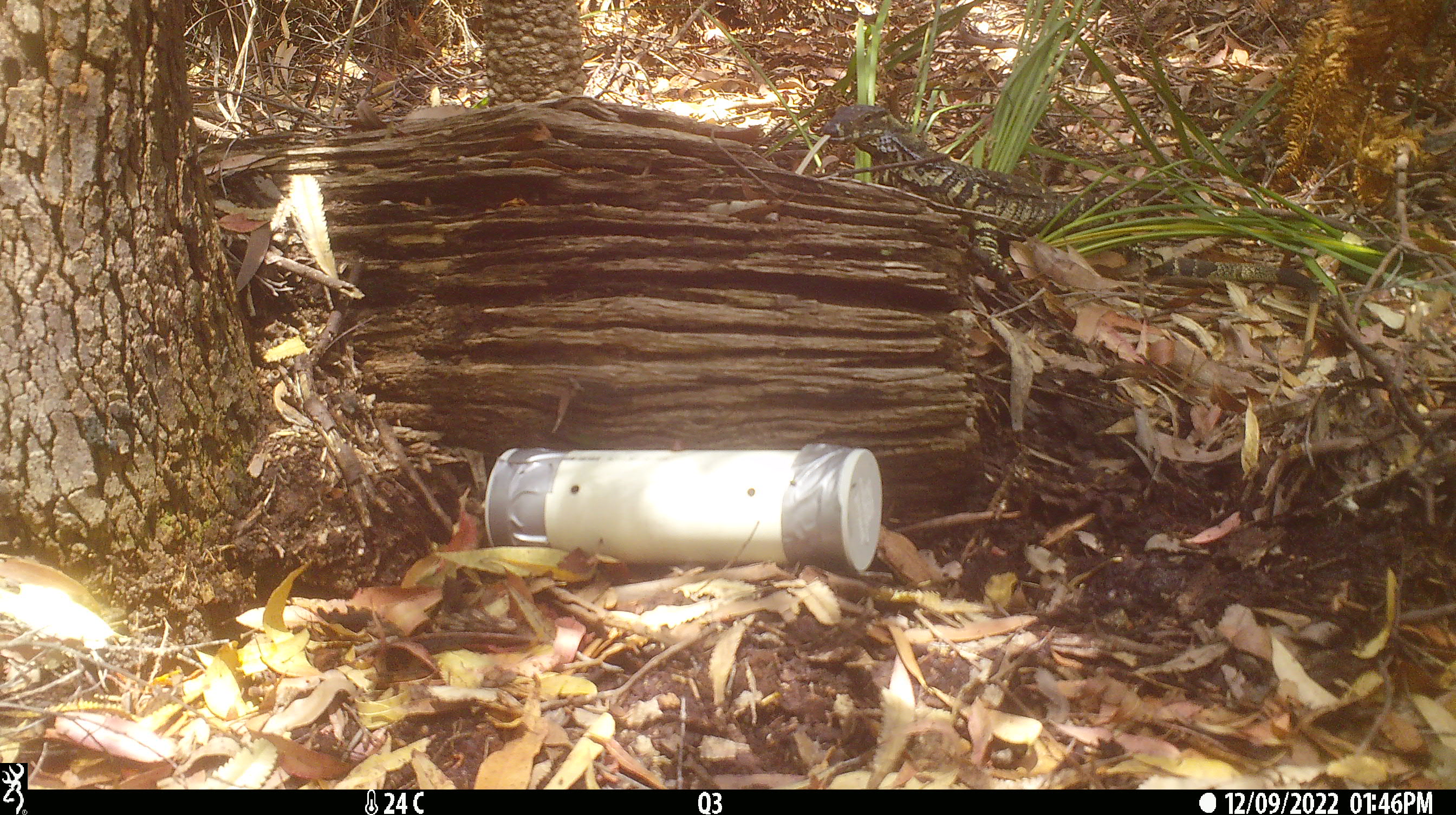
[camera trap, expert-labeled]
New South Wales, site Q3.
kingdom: Animalia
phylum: Chordata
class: Reptilia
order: Squamata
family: Varanidae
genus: Varanus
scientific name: Varanus varius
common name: lace monitor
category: goanna